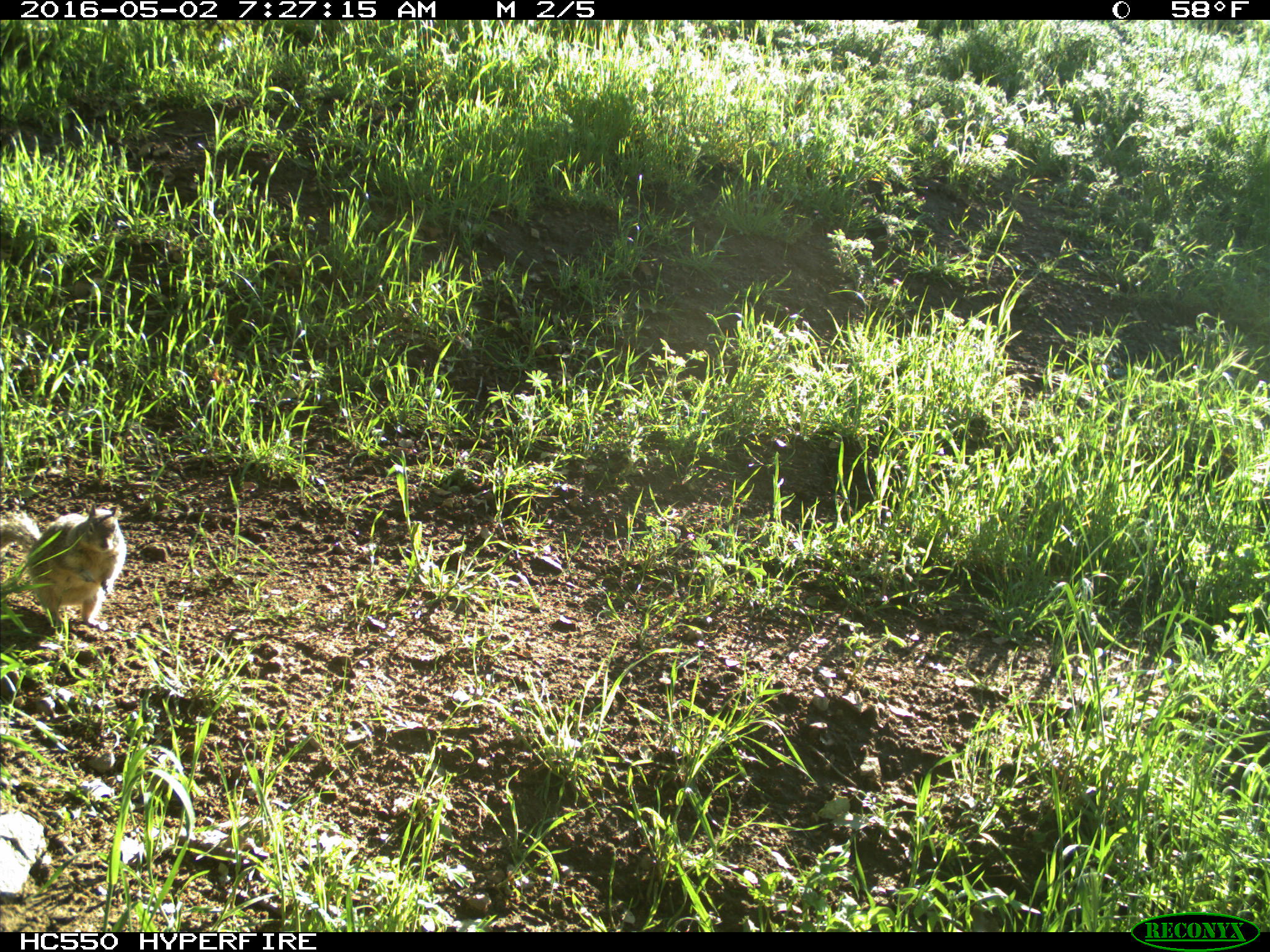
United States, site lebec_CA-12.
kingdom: Animalia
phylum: Chordata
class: Mammalia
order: Rodentia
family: Sciuridae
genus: Otospermophilus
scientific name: Otospermophilus beecheyi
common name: california ground squirrel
Otospermophilus beecheyi (california ground squirrel).